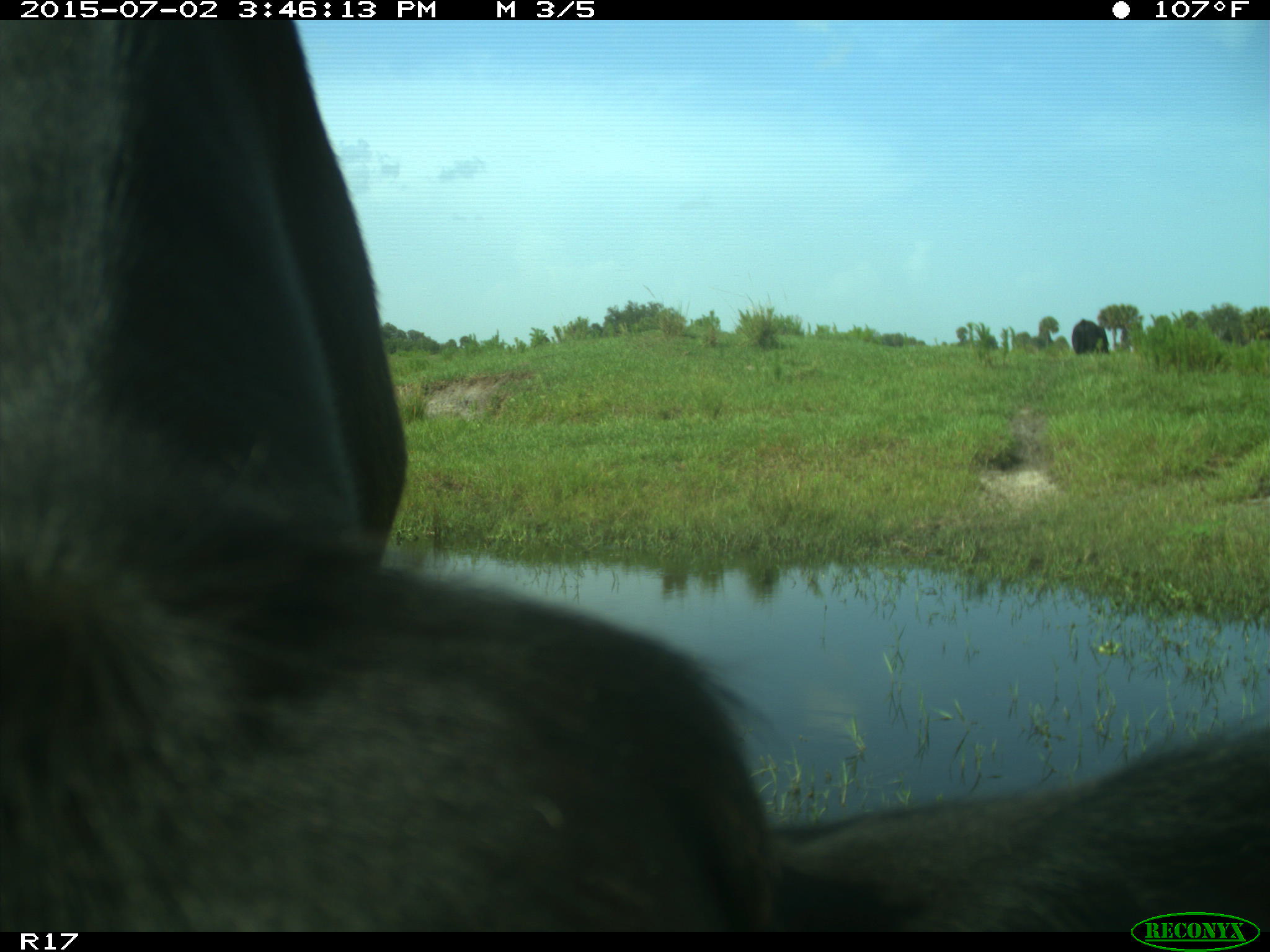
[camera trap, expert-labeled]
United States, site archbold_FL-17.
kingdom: Animalia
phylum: Chordata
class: Mammalia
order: Artiodactyla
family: Bovidae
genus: Bos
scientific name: Bos taurus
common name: domestic cow